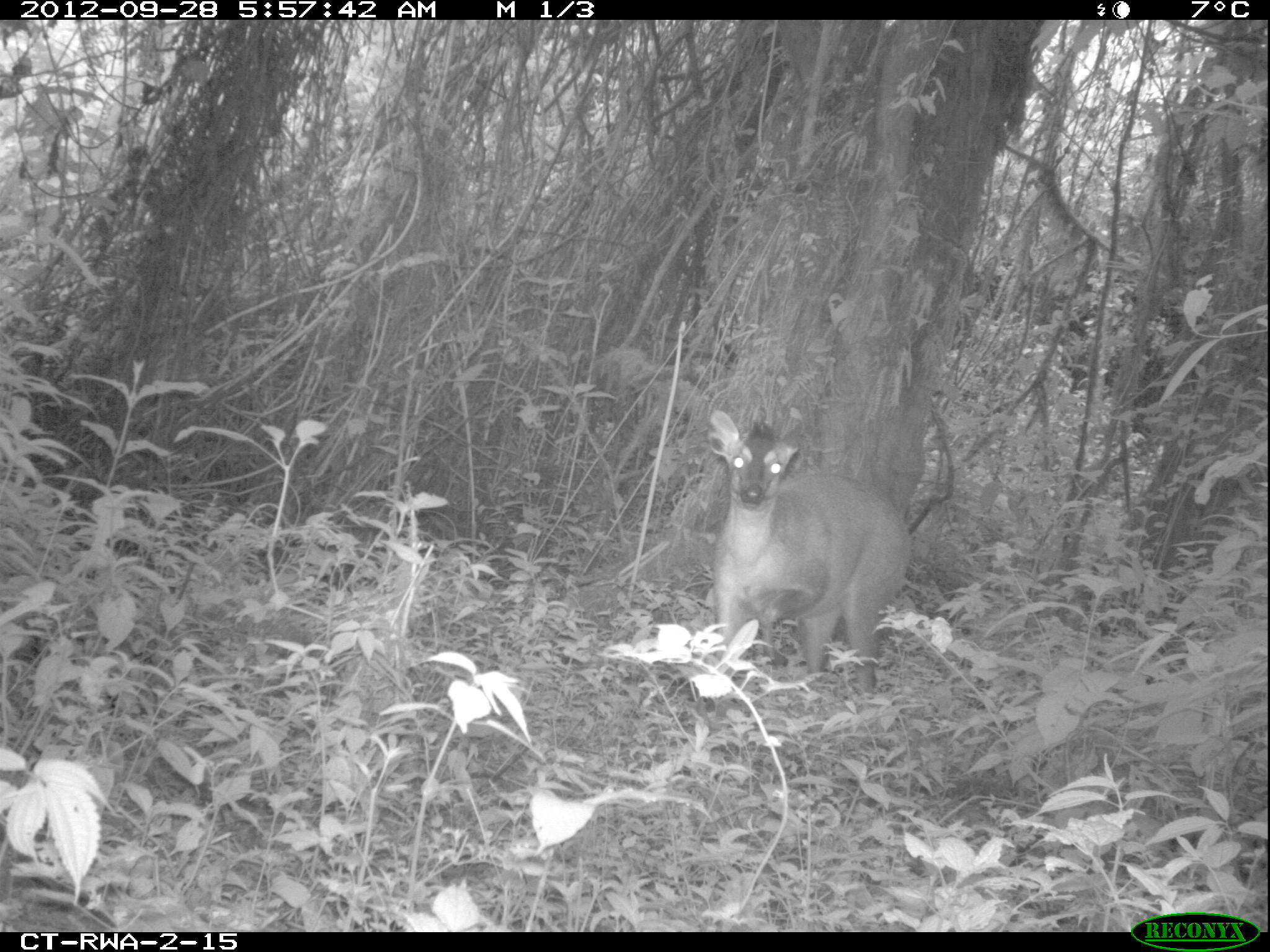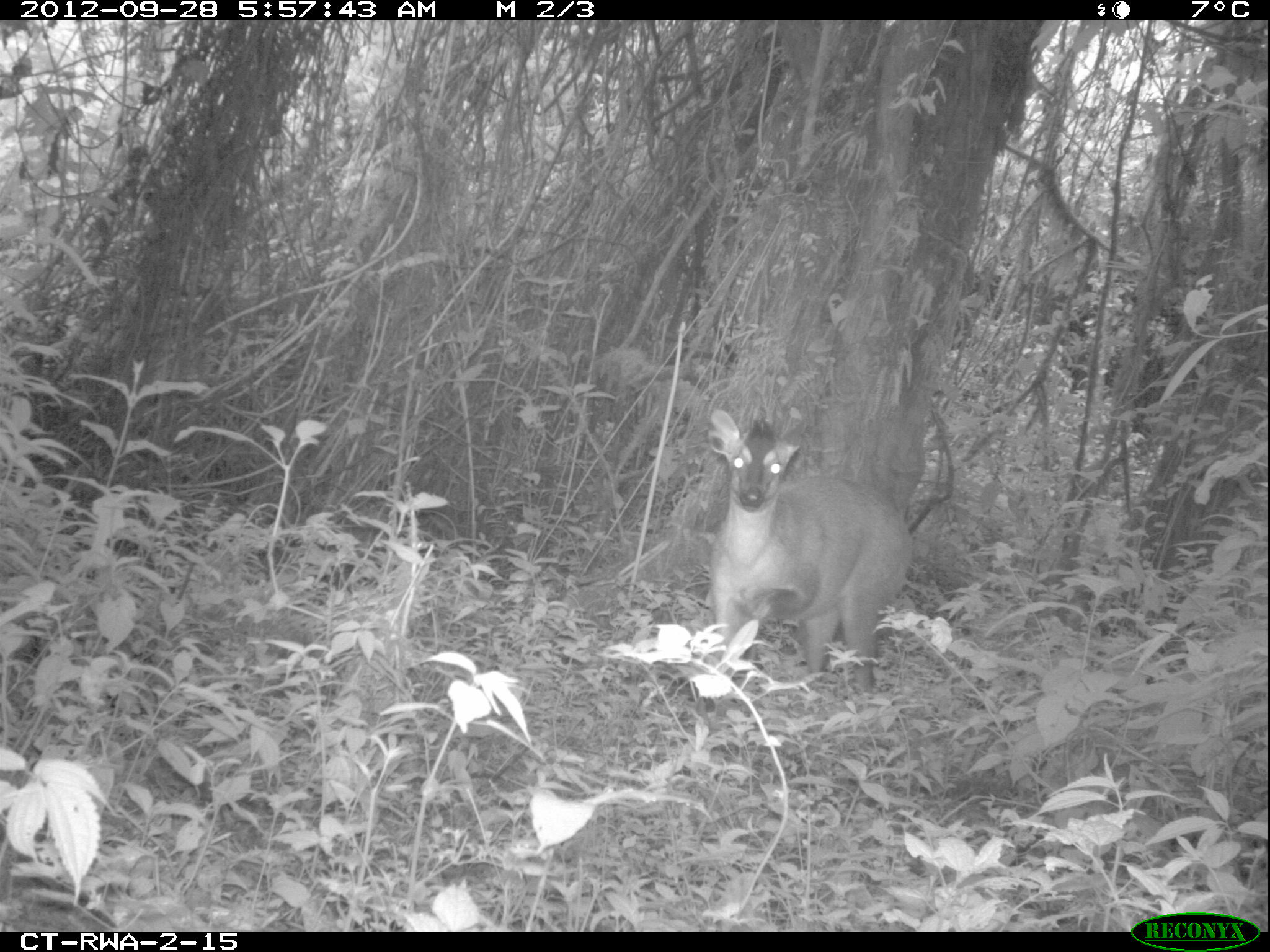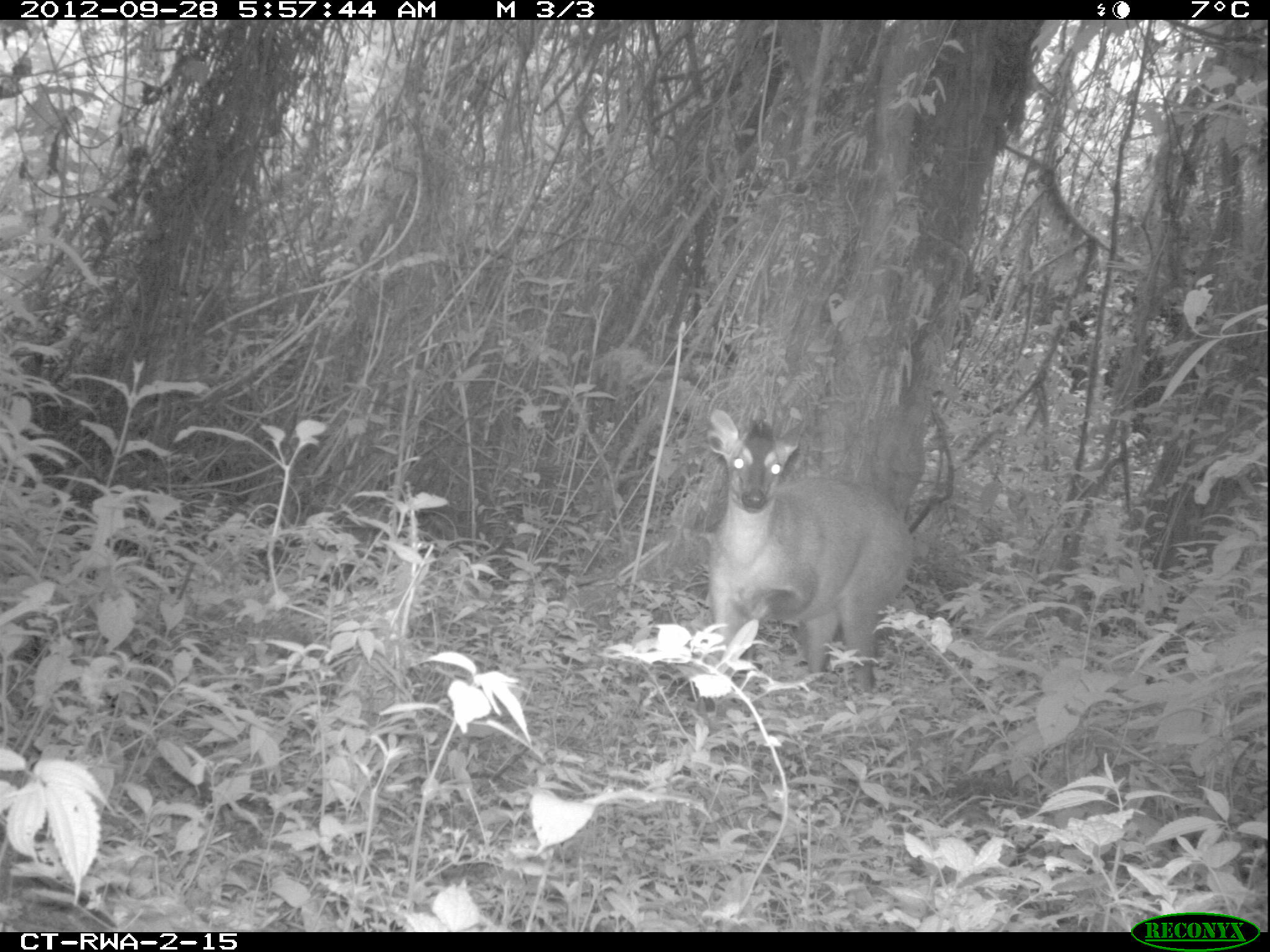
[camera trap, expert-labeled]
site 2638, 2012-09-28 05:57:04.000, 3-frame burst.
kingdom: Animalia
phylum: Chordata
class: Mammalia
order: Artiodactyla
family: Bovidae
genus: Cephalophus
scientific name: Cephalophus nigrifrons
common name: black-fronted duiker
Cephalophus nigrifrons (black-fronted duiker), count 1.